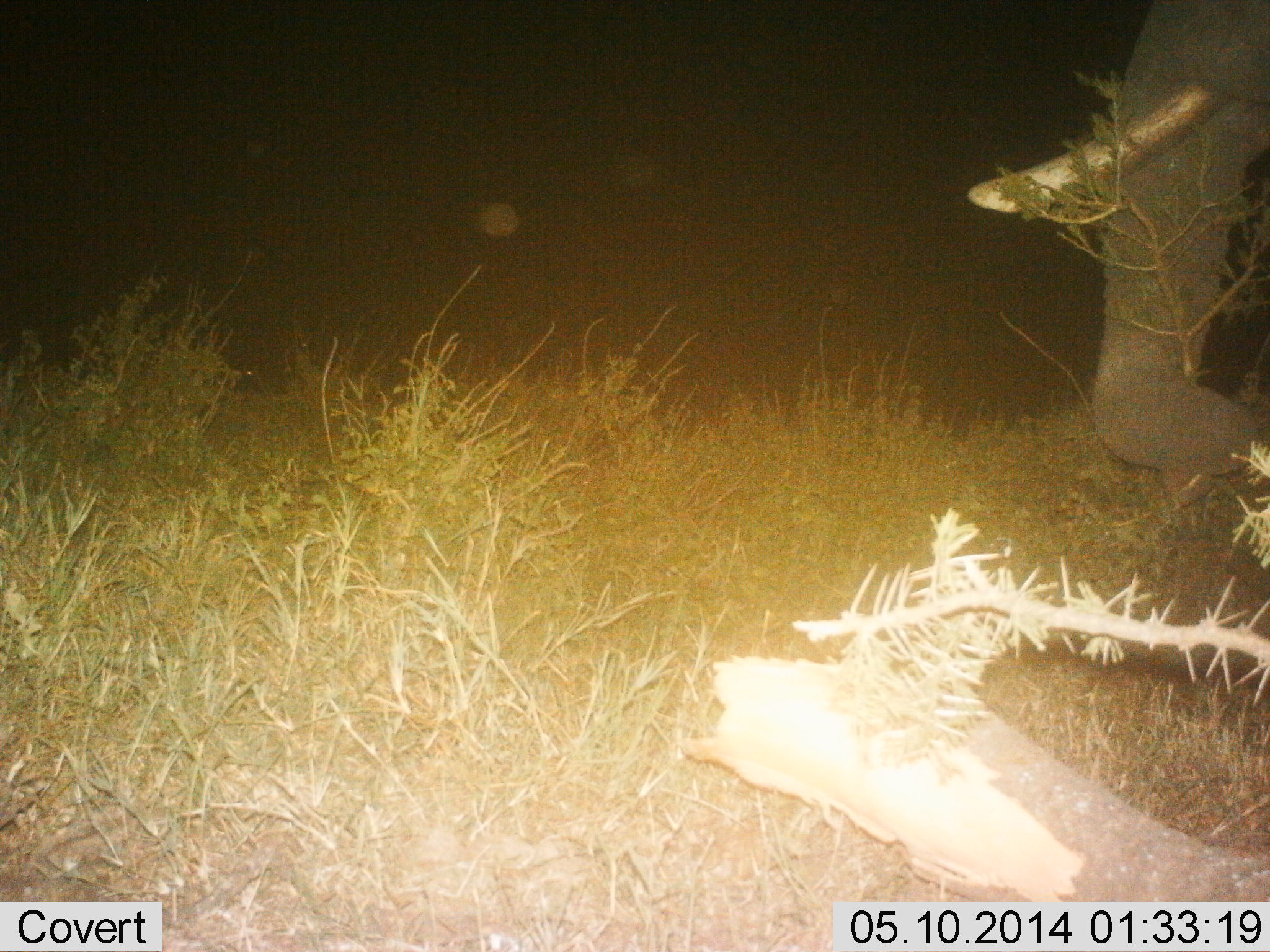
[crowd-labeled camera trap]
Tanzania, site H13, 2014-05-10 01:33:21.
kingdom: Animalia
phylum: Chordata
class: Mammalia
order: Proboscidea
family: Elephantidae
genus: Loxodonta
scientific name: Loxodonta africana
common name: african bush elephant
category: elephant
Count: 1.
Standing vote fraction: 50%.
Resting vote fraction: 10%.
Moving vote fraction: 30%.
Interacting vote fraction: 0%.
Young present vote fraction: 0%.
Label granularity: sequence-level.